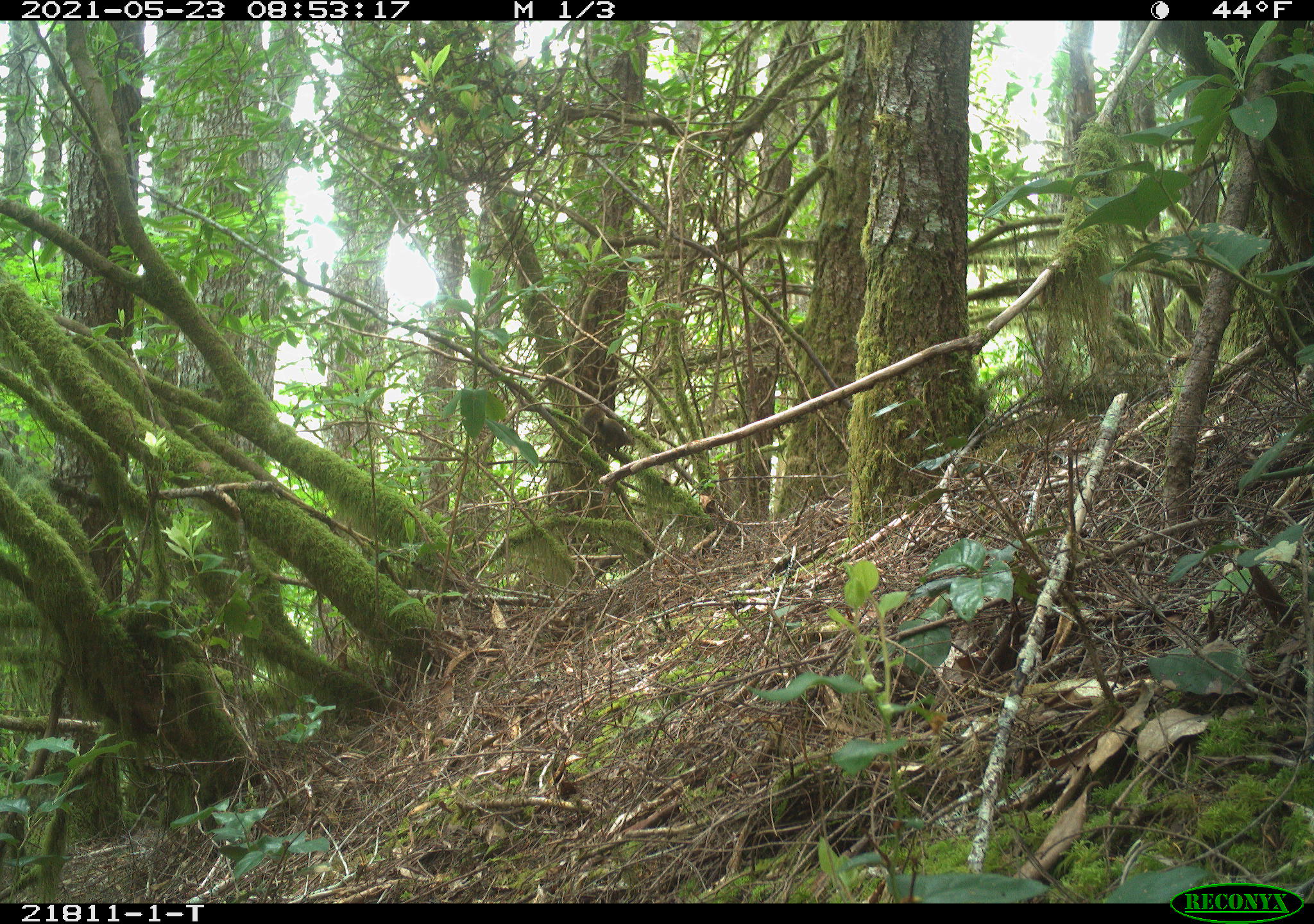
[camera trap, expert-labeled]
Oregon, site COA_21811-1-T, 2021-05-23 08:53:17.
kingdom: Animalia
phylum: Chordata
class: Mammalia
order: Rodentia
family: Sciuridae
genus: Tamiasciurus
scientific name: Tamiasciurus douglasii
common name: douglas squirrel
Douglas squirrel (Tamiasciurus douglasii).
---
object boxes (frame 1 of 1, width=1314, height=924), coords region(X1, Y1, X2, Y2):
douglas squirrel: region(577, 405, 637, 453)